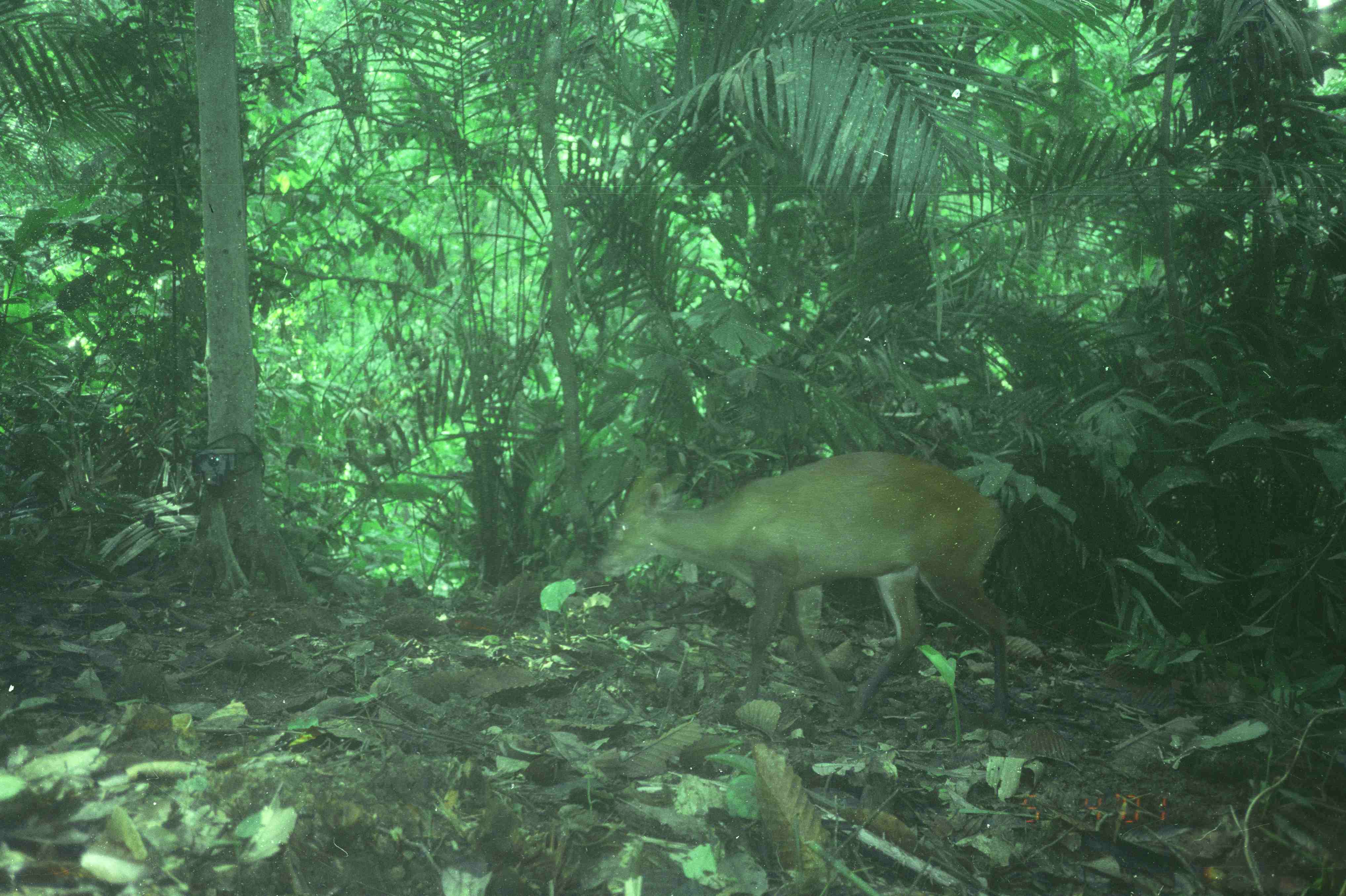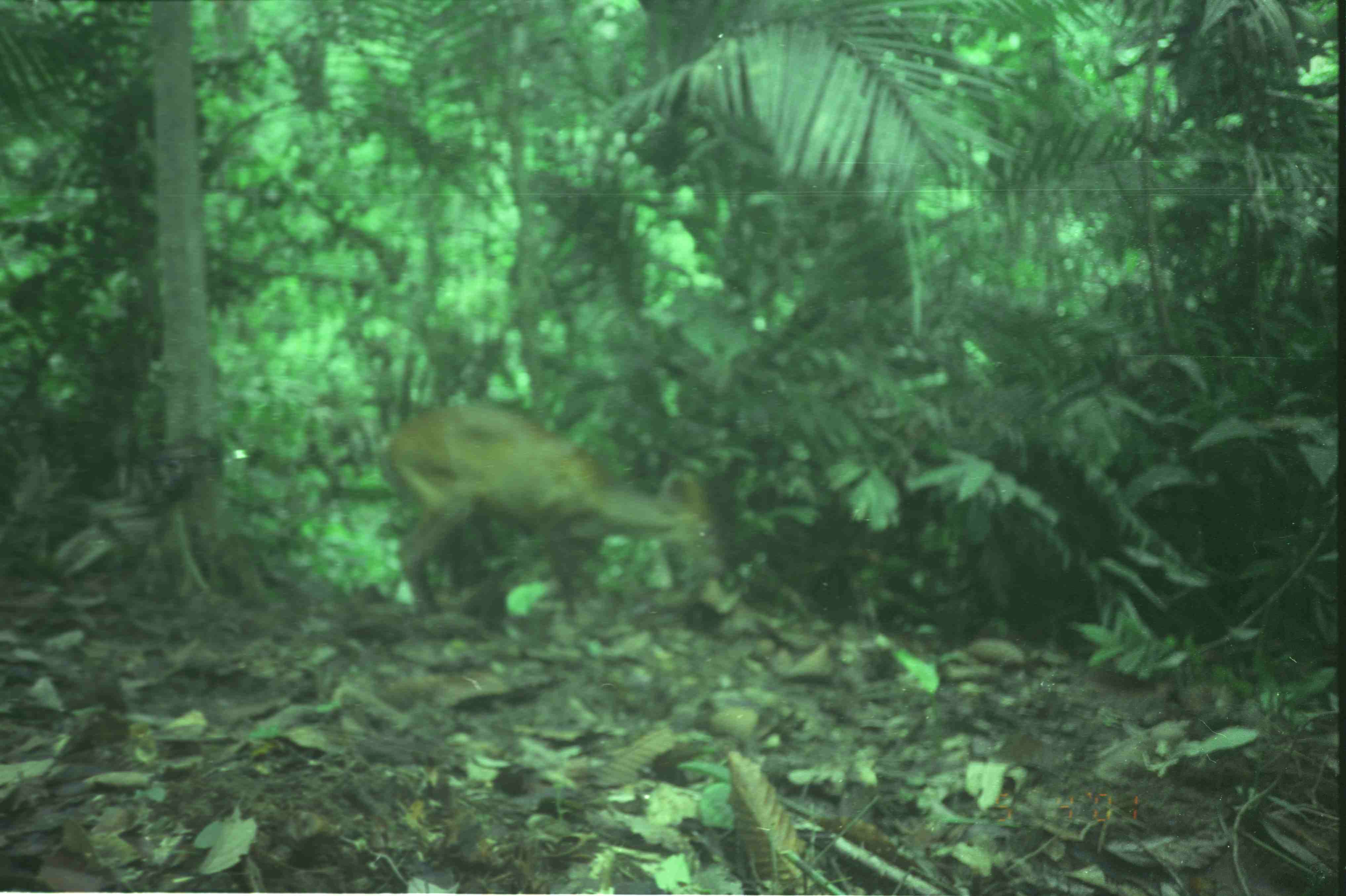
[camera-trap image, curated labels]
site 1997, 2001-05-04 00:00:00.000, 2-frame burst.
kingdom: Animalia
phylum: Chordata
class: Mammalia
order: Artiodactyla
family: Cervidae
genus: Muntiacus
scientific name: Muntiacus muntjak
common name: southern red muntjac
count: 1